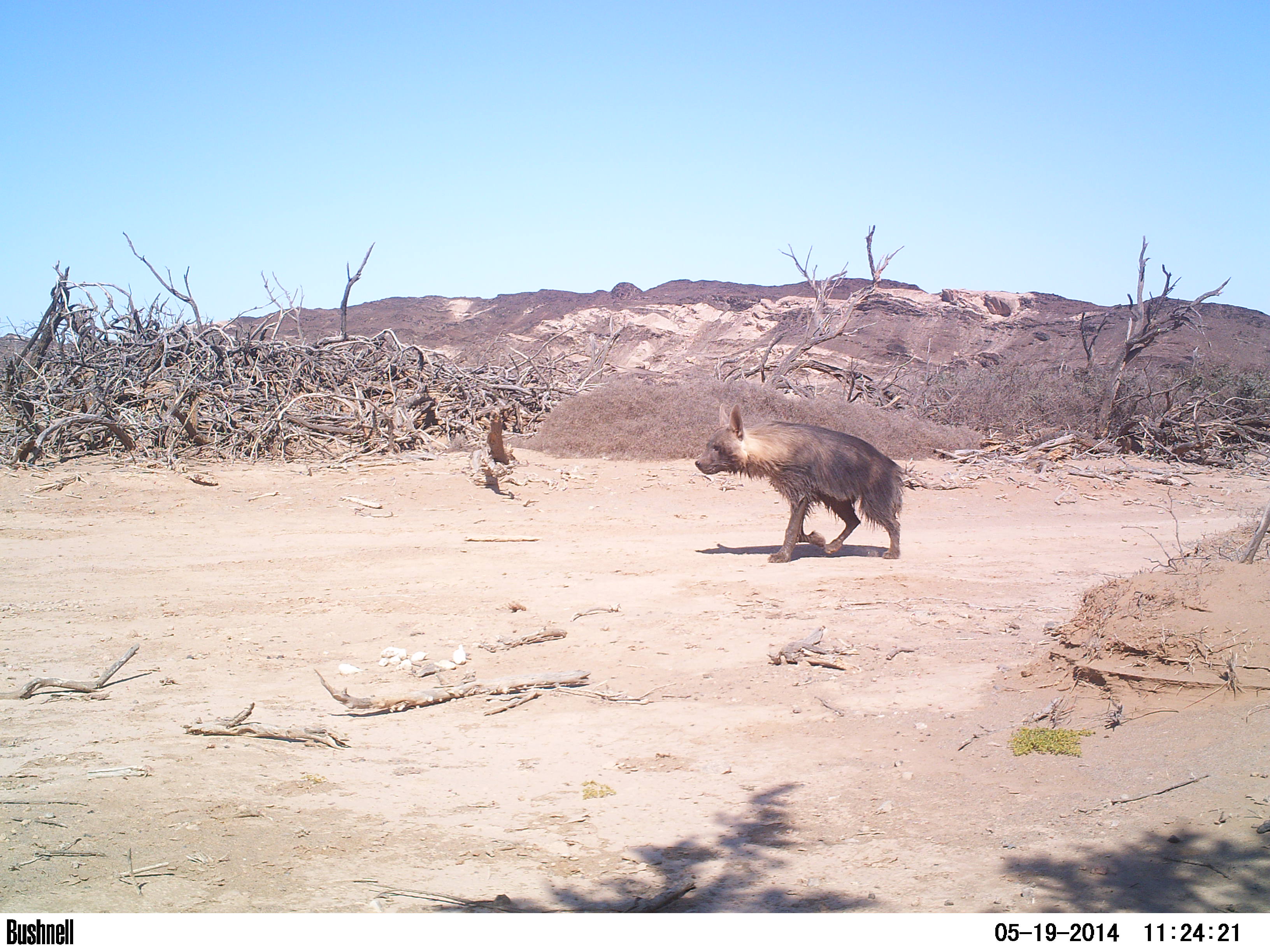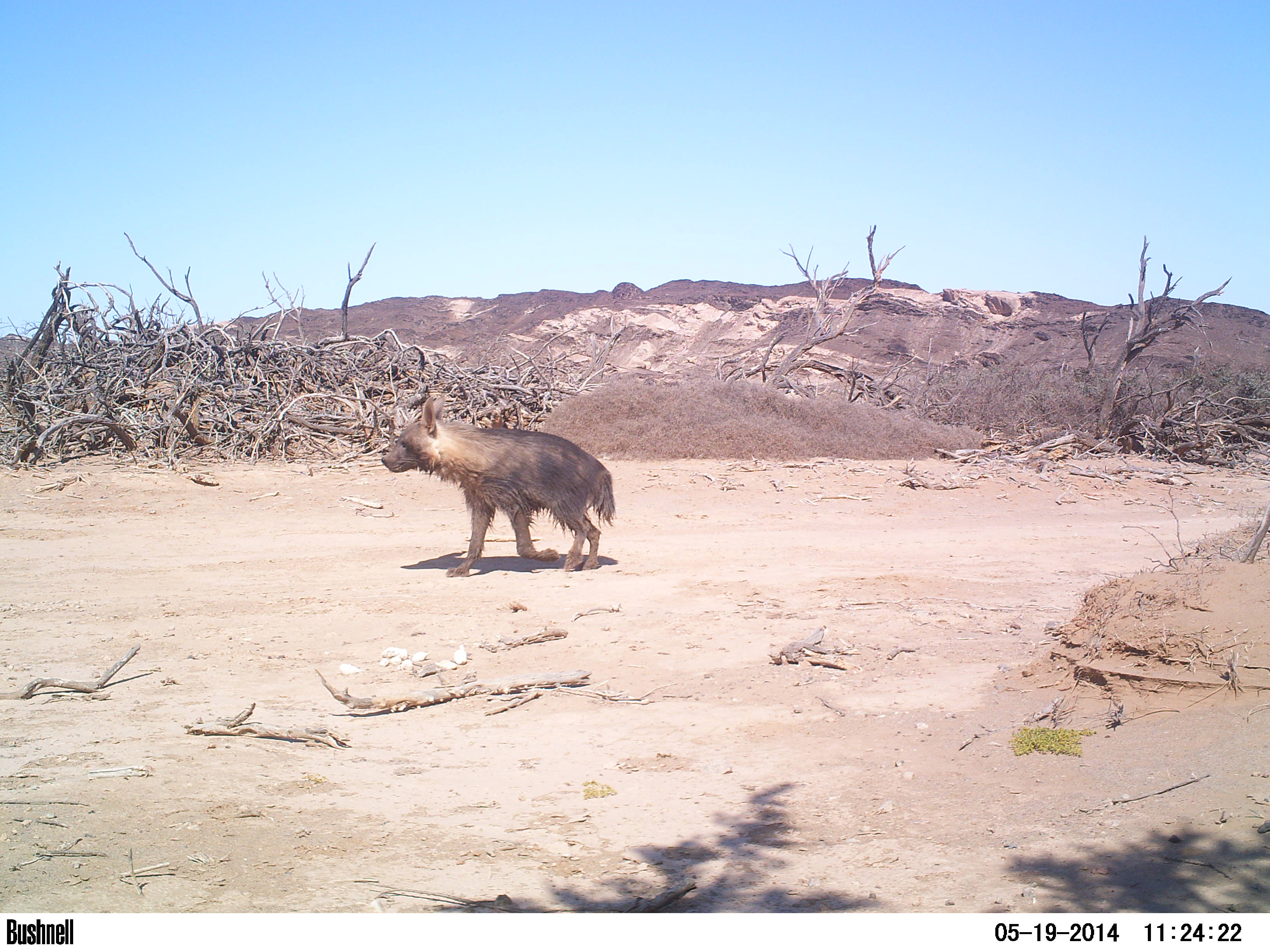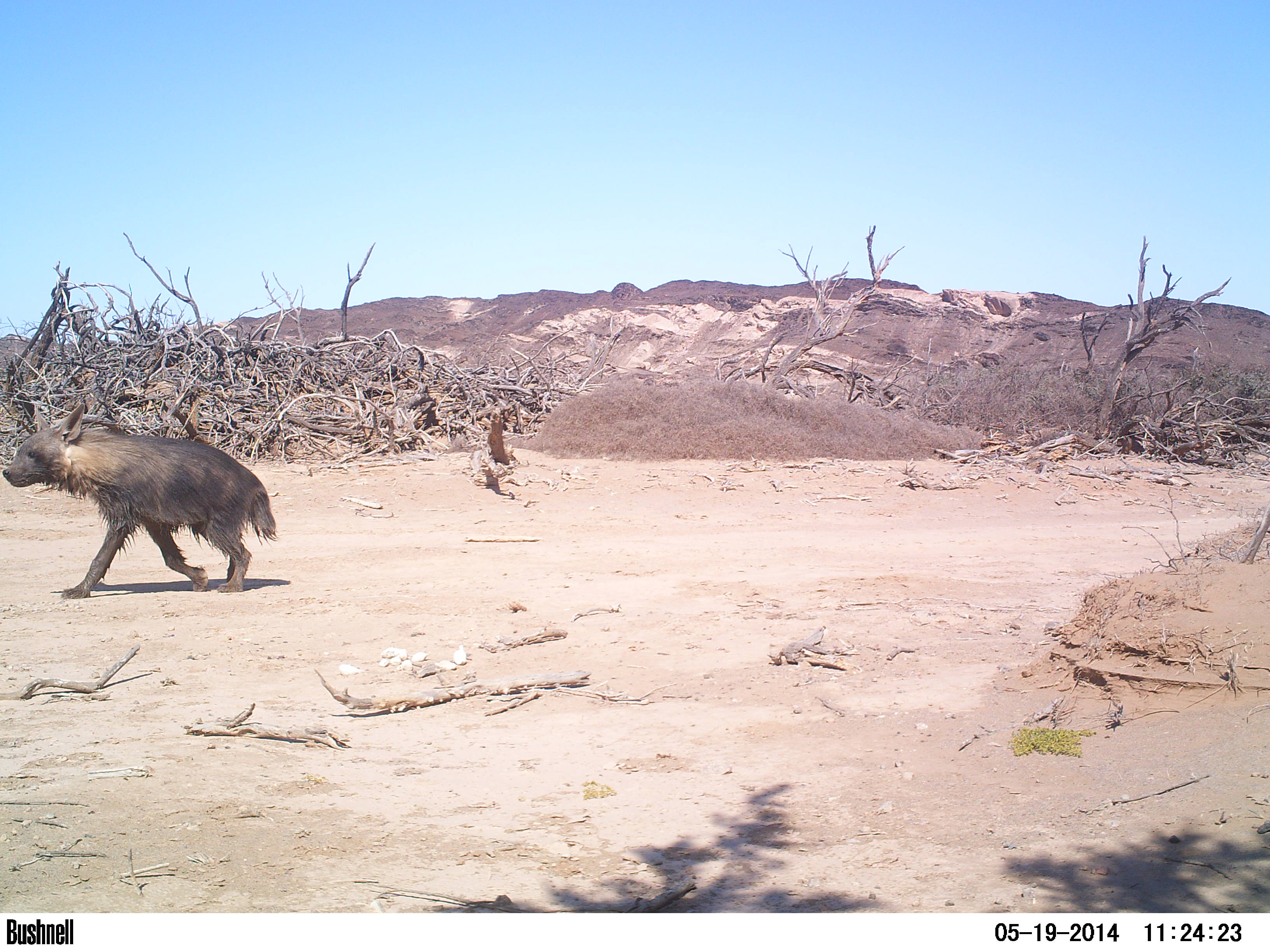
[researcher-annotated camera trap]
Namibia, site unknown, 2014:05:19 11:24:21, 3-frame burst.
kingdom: Animalia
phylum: Chordata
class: Mammalia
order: Carnivora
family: Hyaenidae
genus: Parahyaena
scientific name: Parahyaena brunnea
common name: brown hyena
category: hyaena brunnea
Hyaena brunnea (brown hyena) (Parahyaena brunnea).